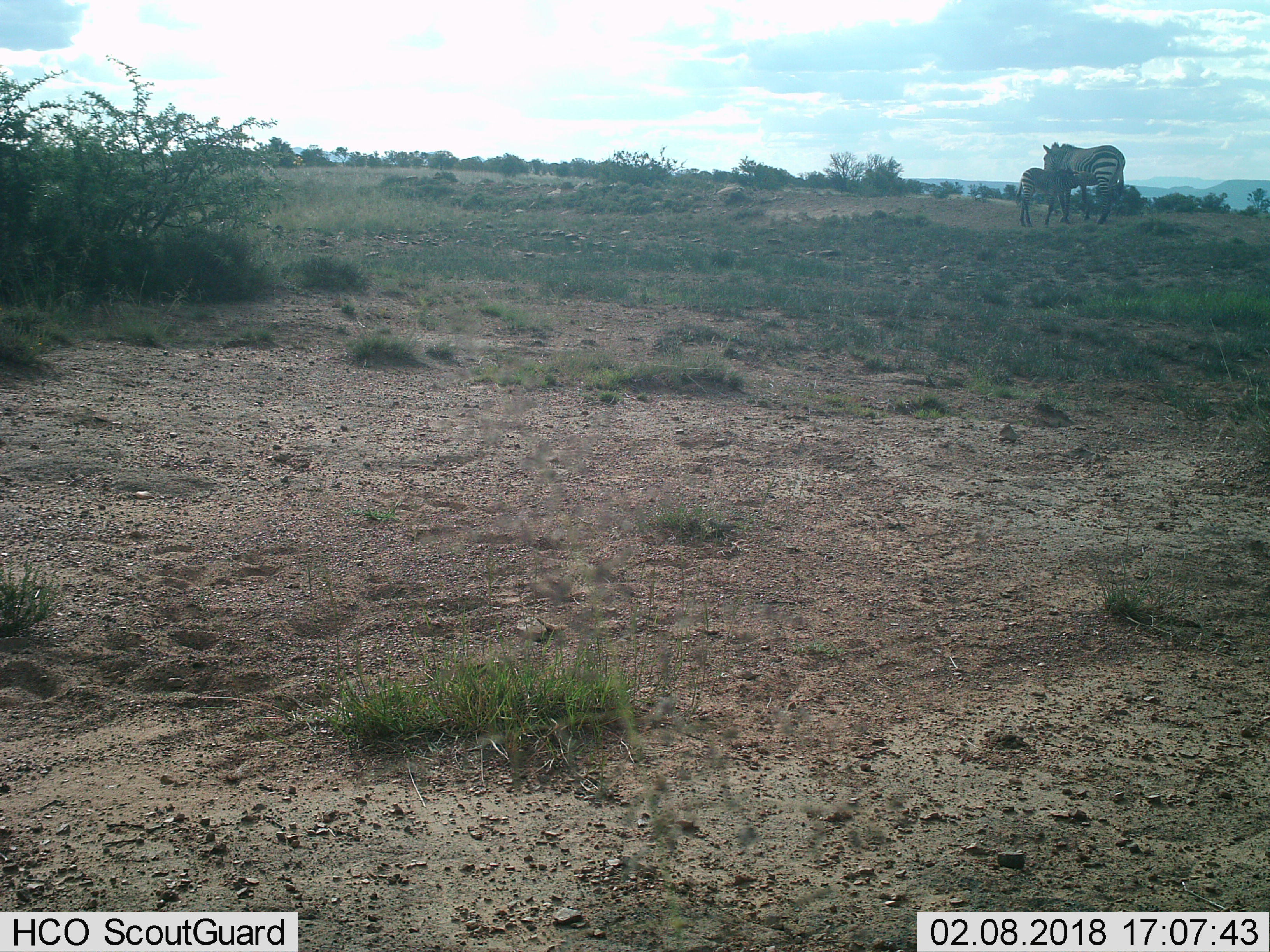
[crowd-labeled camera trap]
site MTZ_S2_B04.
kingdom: Animalia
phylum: Chordata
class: Mammalia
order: Perissodactyla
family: Equidae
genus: Equus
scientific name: Equus zebra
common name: mountain zebra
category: zebramountain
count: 2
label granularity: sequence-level